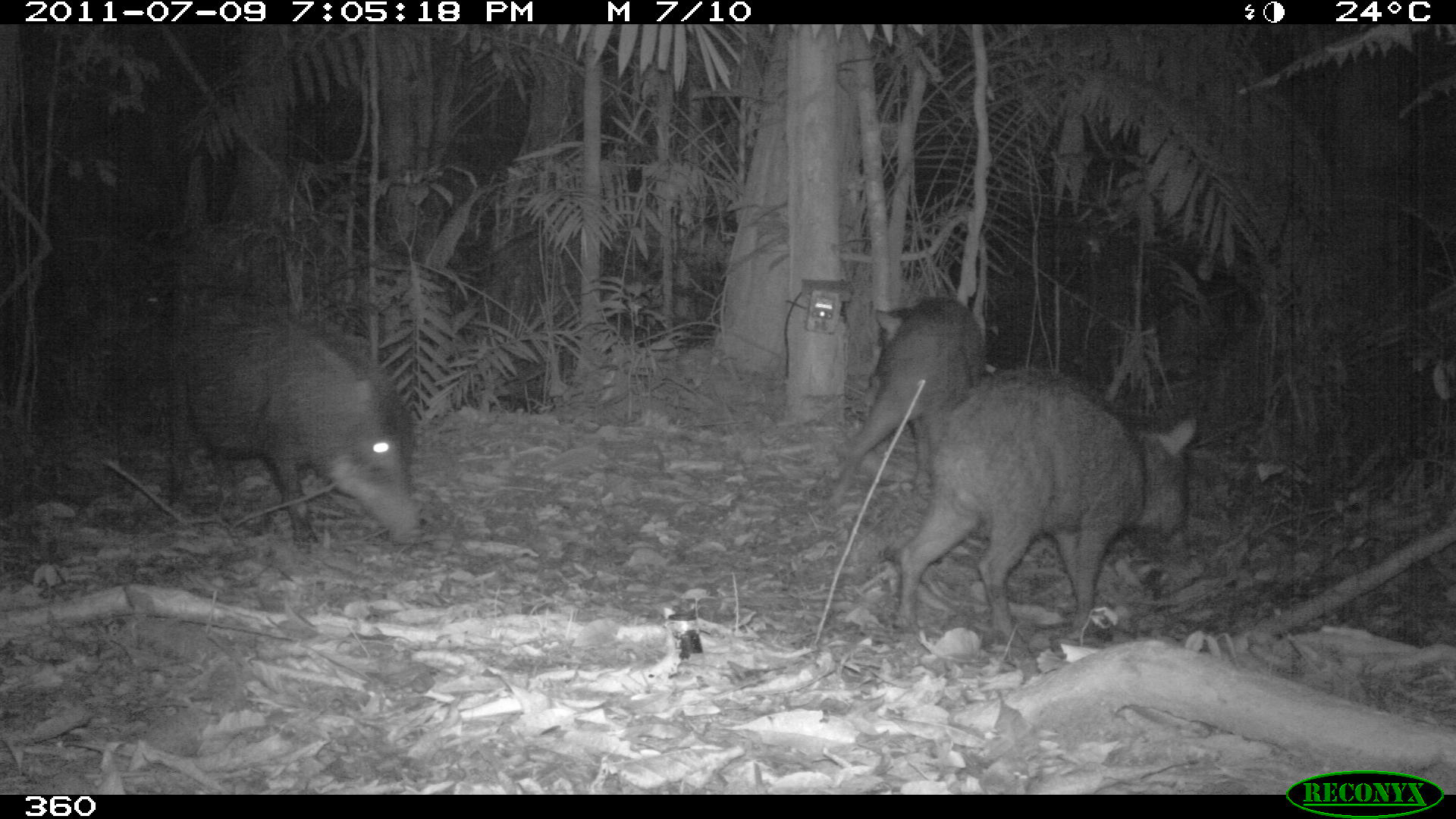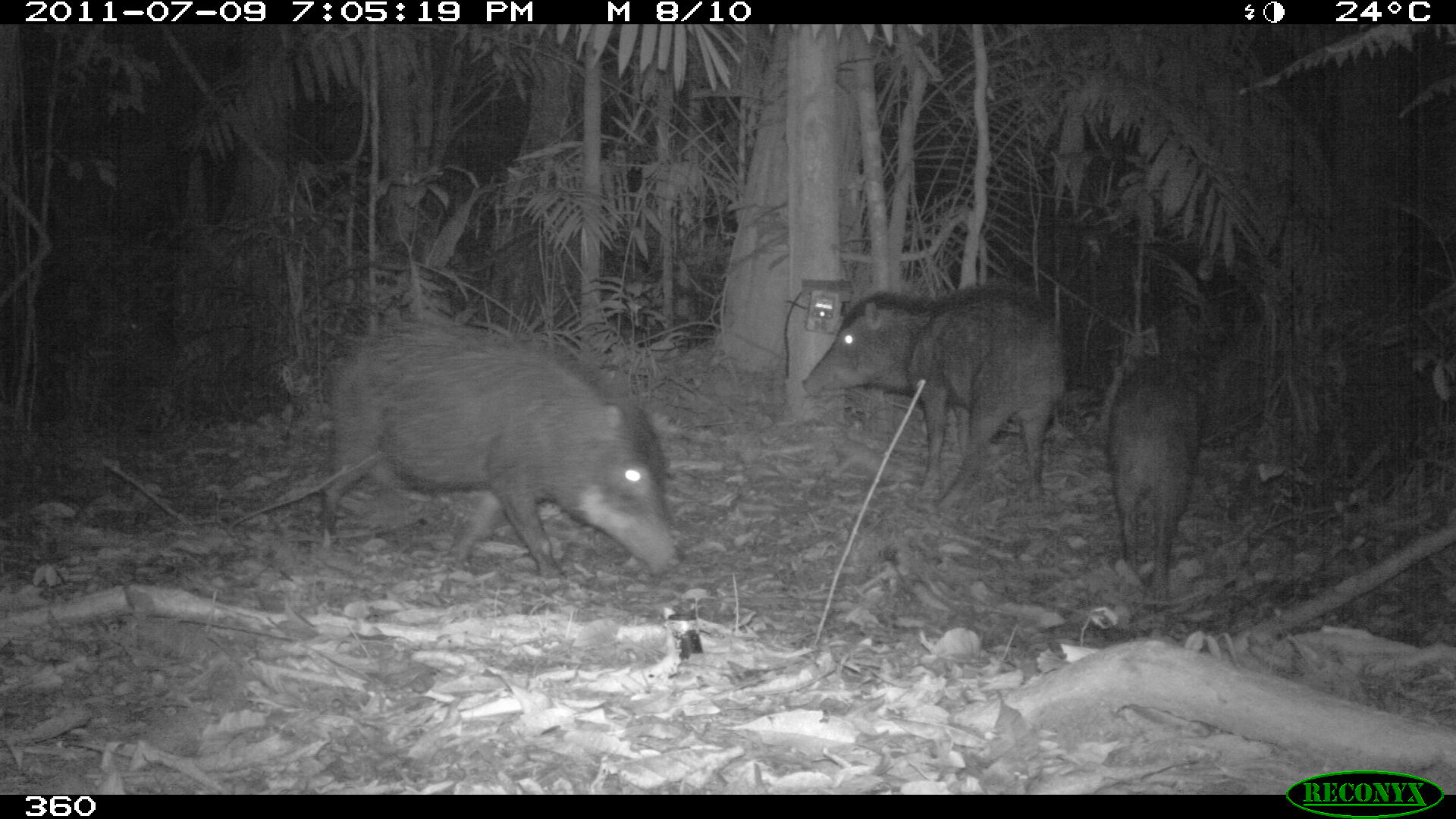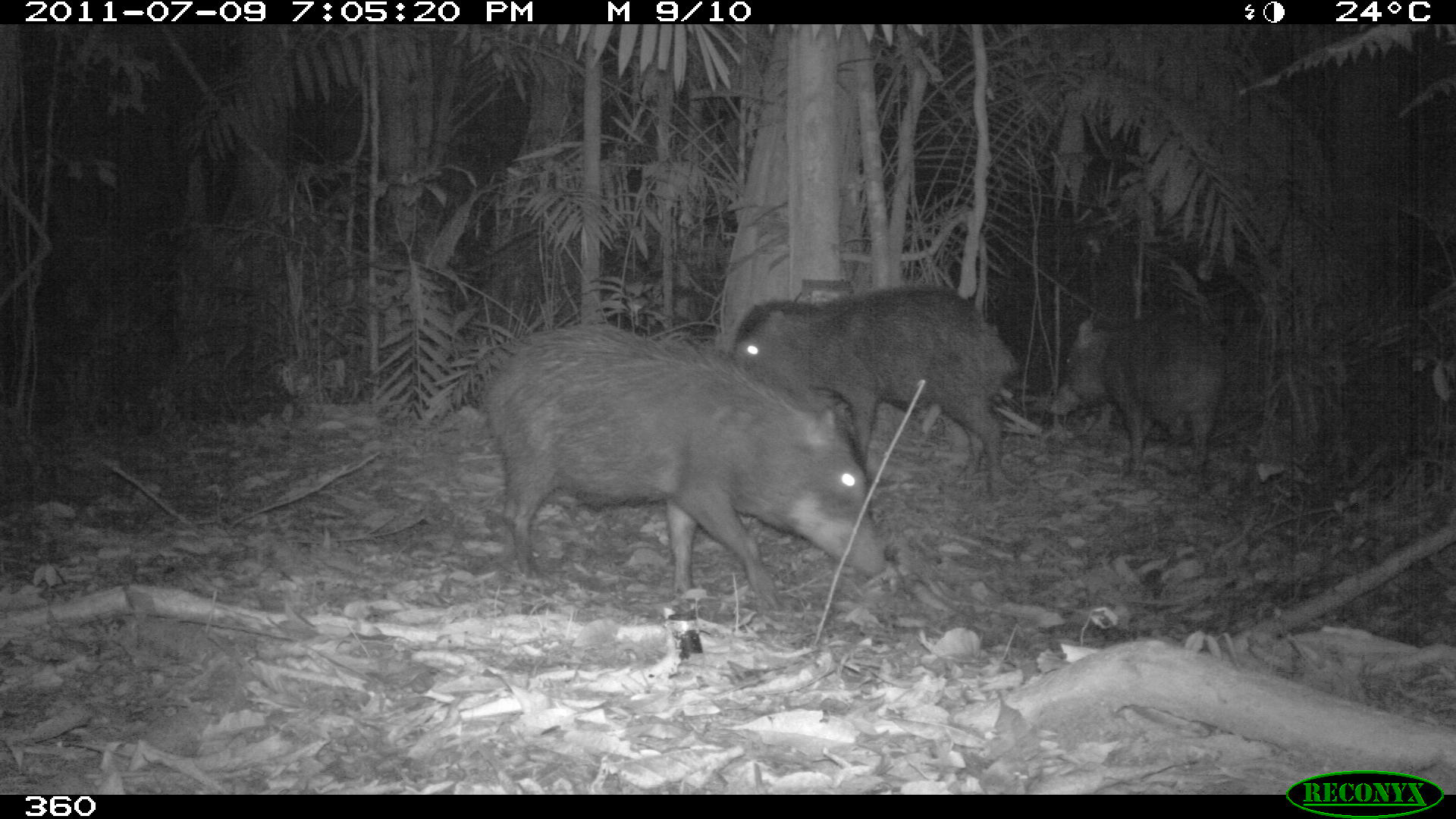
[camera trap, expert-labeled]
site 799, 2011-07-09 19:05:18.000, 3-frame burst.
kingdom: Animalia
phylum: Chordata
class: Mammalia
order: Artiodactyla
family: Tayassuidae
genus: Tayassu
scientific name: Tayassu pecari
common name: white-lipped peccary